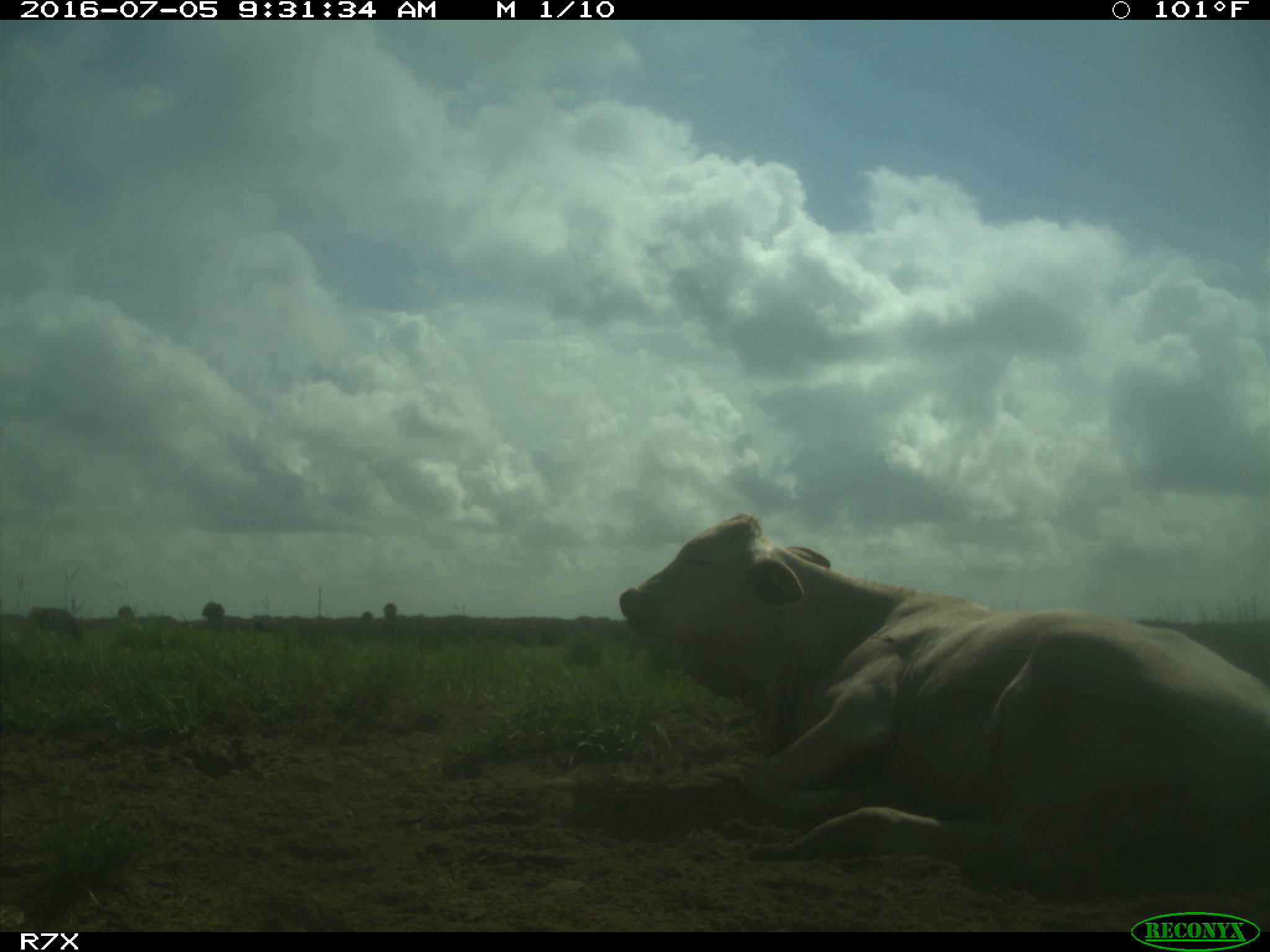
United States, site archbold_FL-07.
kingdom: Animalia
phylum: Chordata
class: Mammalia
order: Artiodactyla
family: Bovidae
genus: Bos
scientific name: Bos taurus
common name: domestic cow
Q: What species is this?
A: Bos taurus (domestic cow).